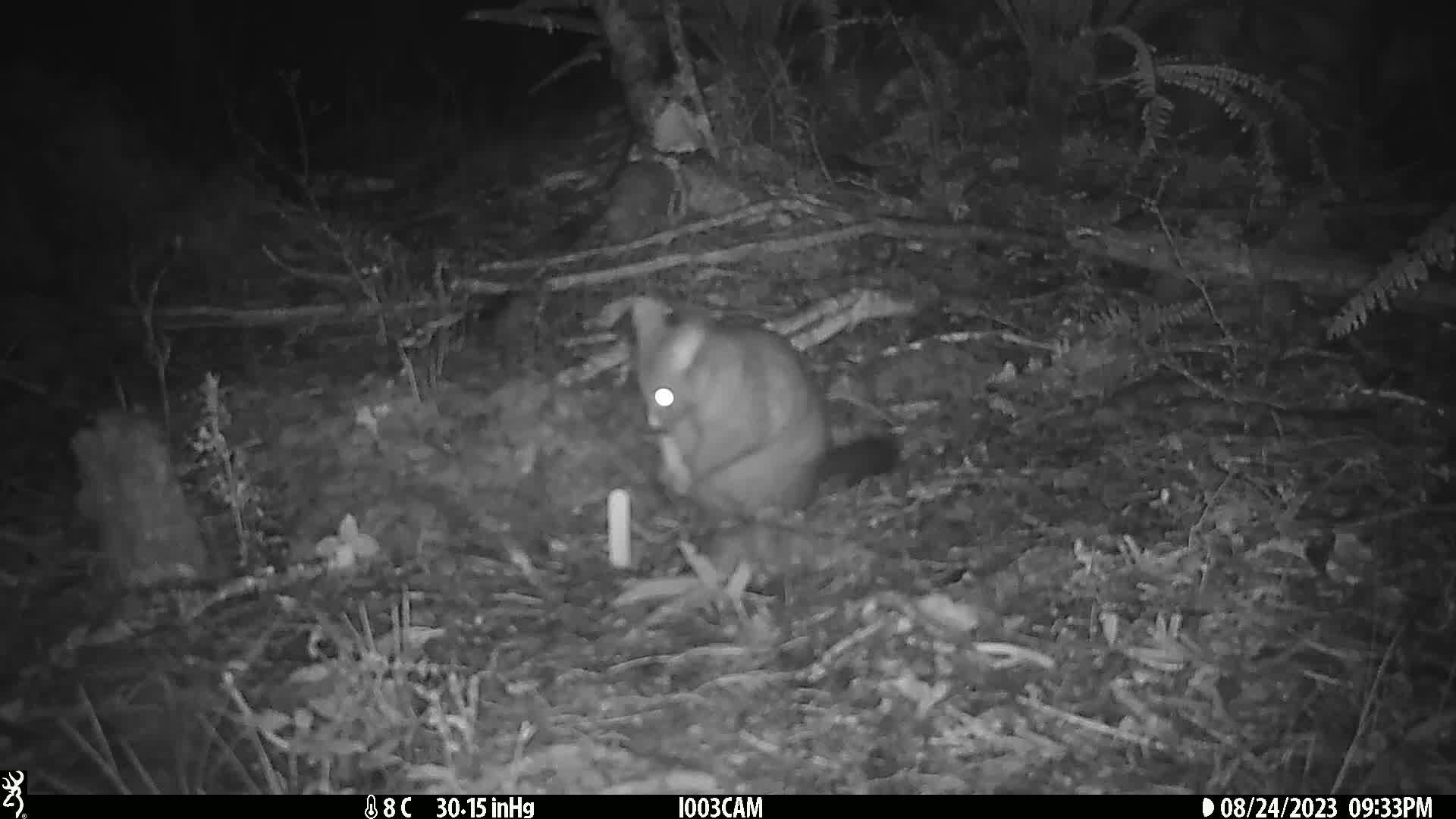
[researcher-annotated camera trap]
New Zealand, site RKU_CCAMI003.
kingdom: Animalia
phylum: Chordata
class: Mammalia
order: Diprotodontia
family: Phalangeridae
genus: Trichosurus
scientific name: Trichosurus vulpecula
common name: common brushtail possum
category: possum